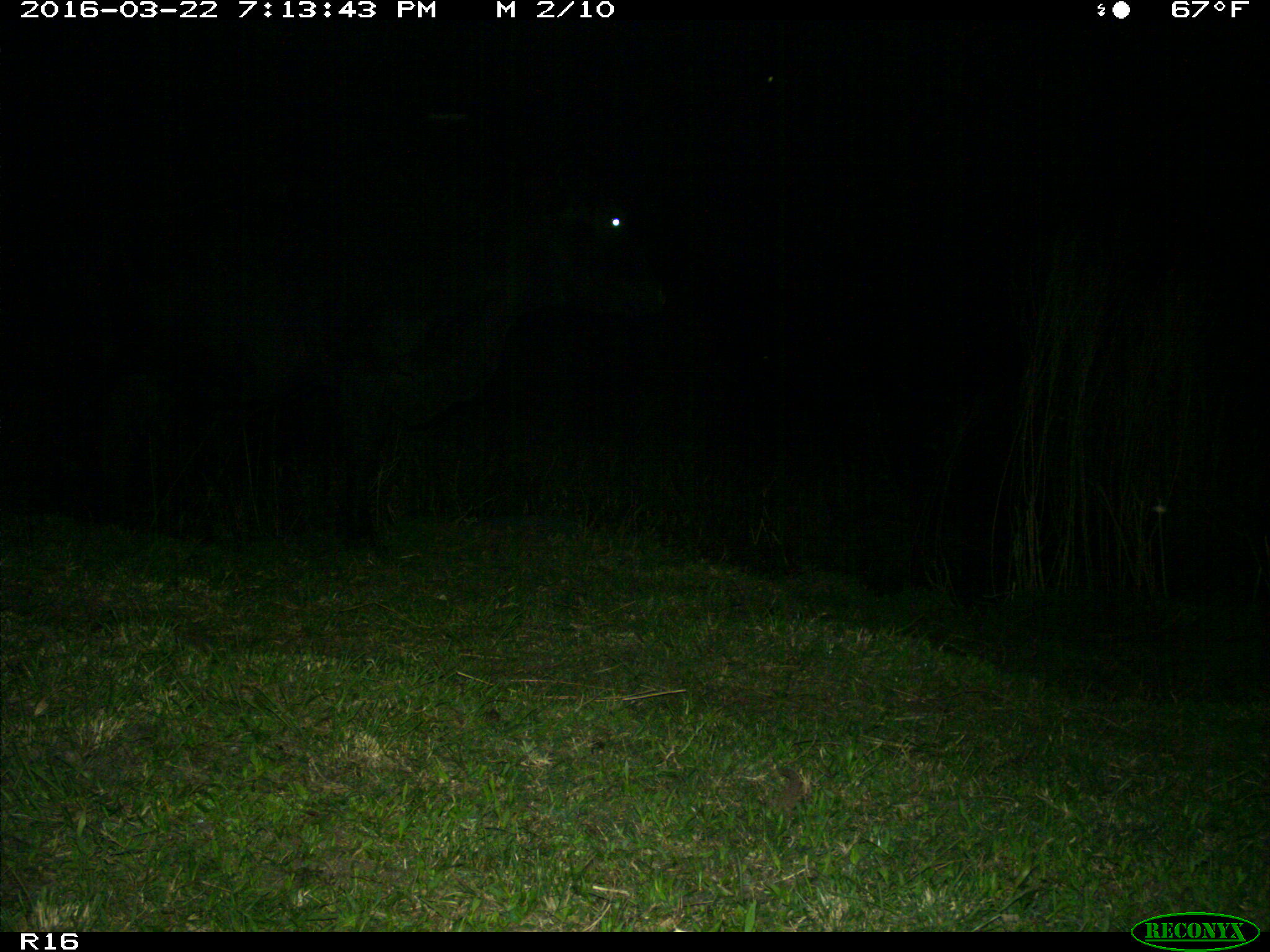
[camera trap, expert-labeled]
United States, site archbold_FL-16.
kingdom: Animalia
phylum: Chordata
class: Mammalia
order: Artiodactyla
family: Bovidae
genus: Bos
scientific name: Bos taurus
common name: domestic cow